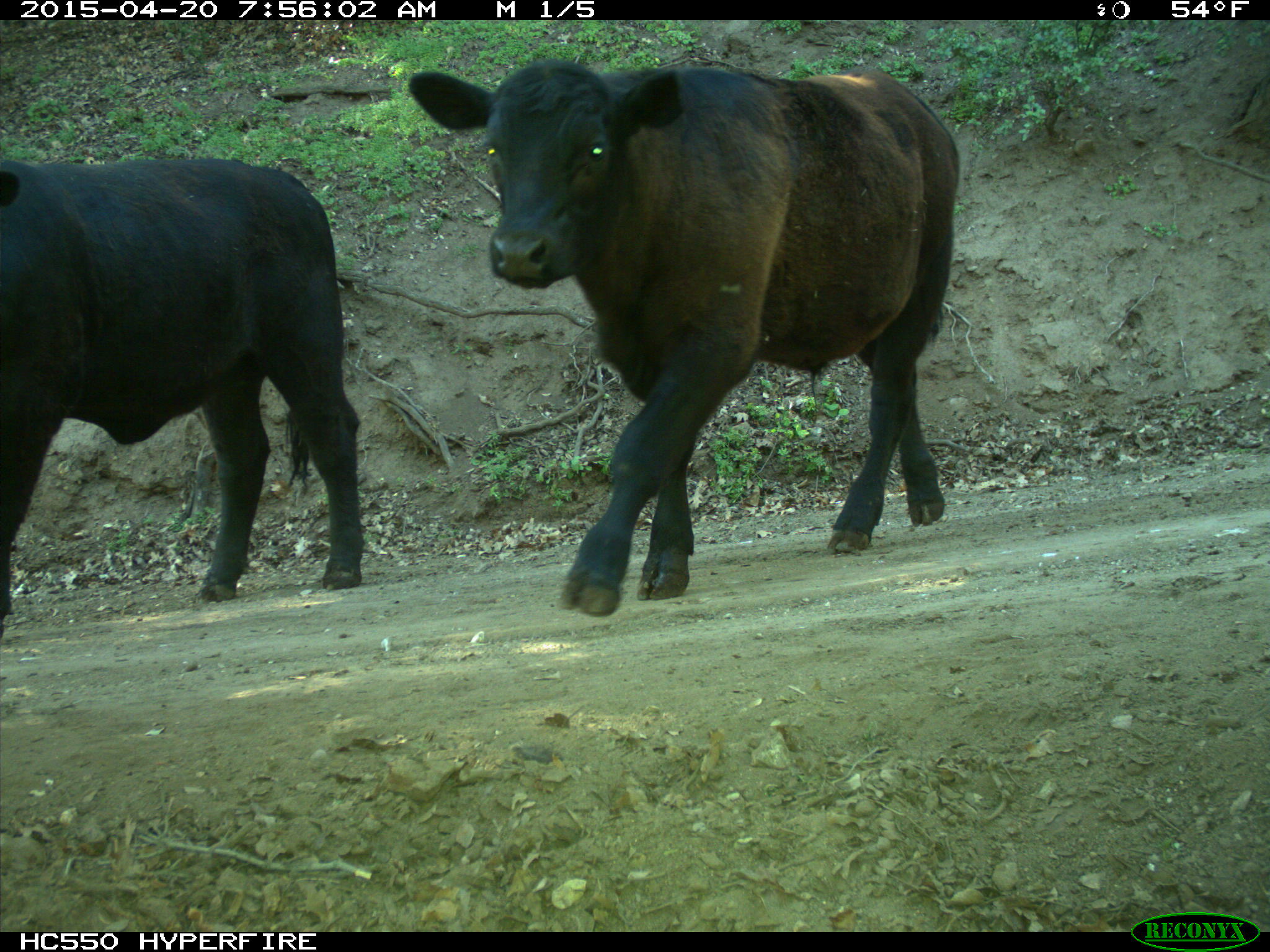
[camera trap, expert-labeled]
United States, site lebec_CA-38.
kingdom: Animalia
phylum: Chordata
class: Mammalia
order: Artiodactyla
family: Bovidae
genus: Bos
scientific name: Bos taurus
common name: domestic cow